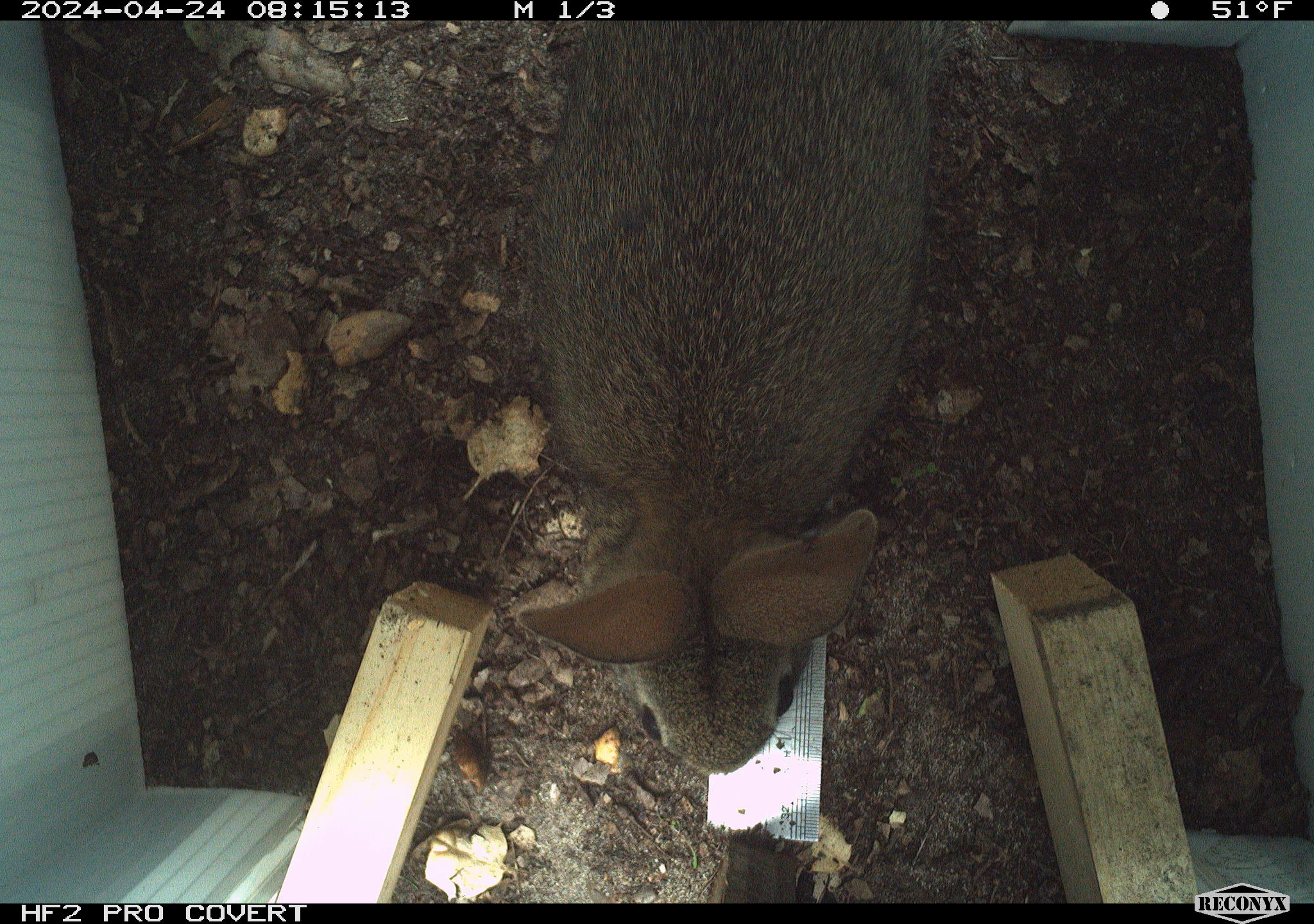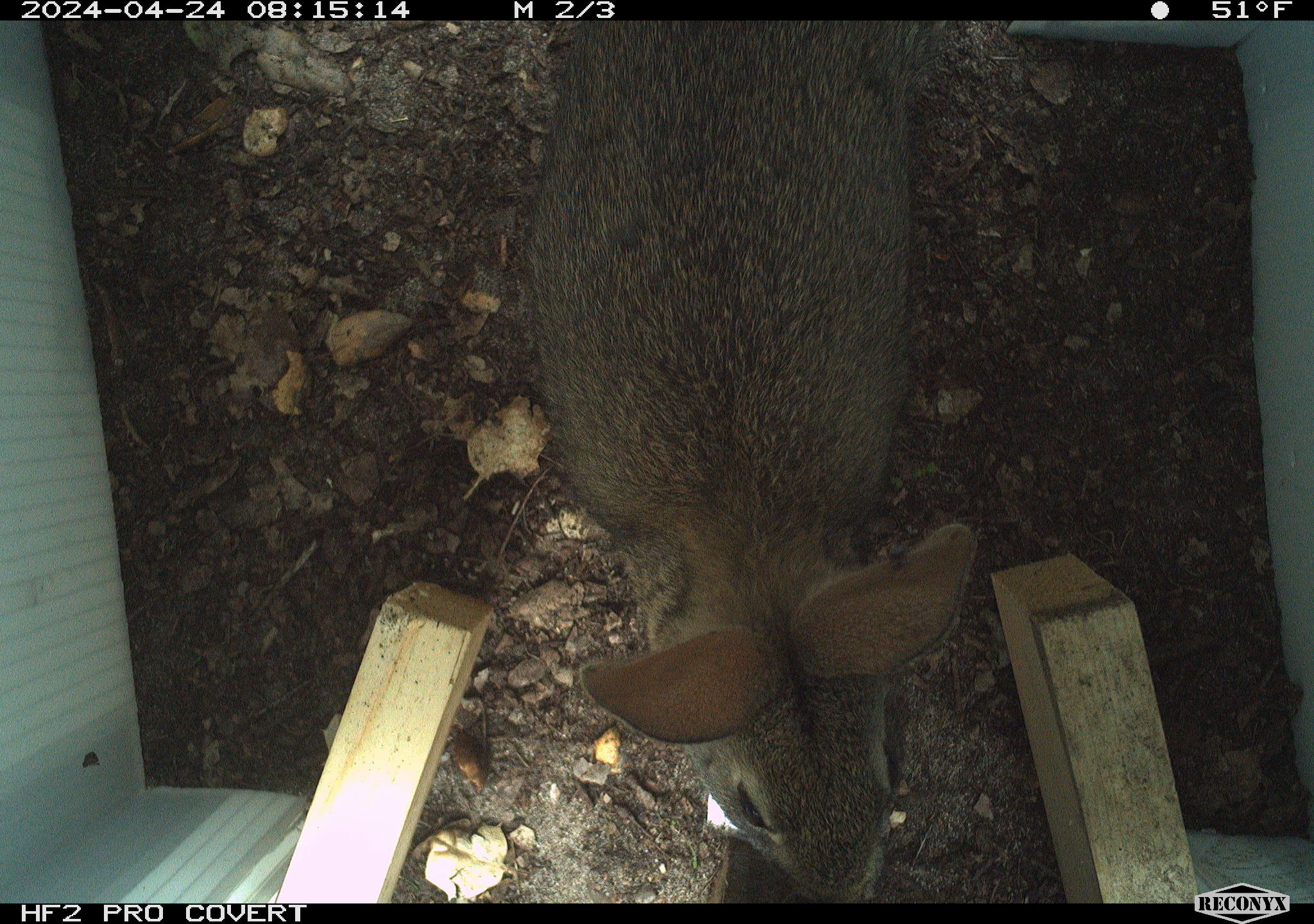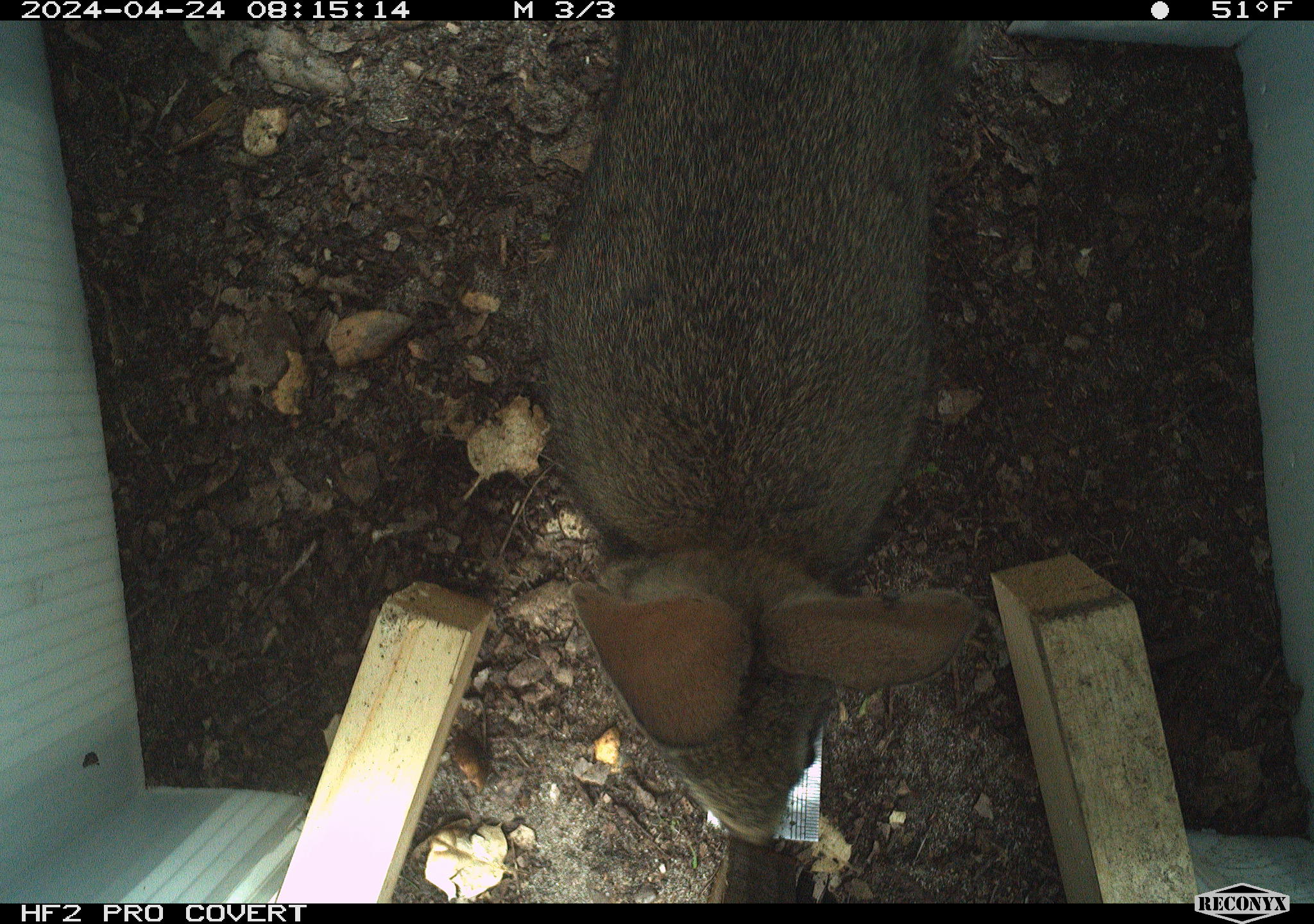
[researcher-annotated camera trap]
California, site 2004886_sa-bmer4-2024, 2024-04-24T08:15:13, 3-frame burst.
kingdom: Animalia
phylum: Chordata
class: Mammalia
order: Lagomorpha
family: Leporidae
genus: Sylvilagus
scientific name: Sylvilagus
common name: cottontail rabbits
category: sylvilagus species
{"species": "sylvilagus species (cottontail rabbits) (Sylvilagus)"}